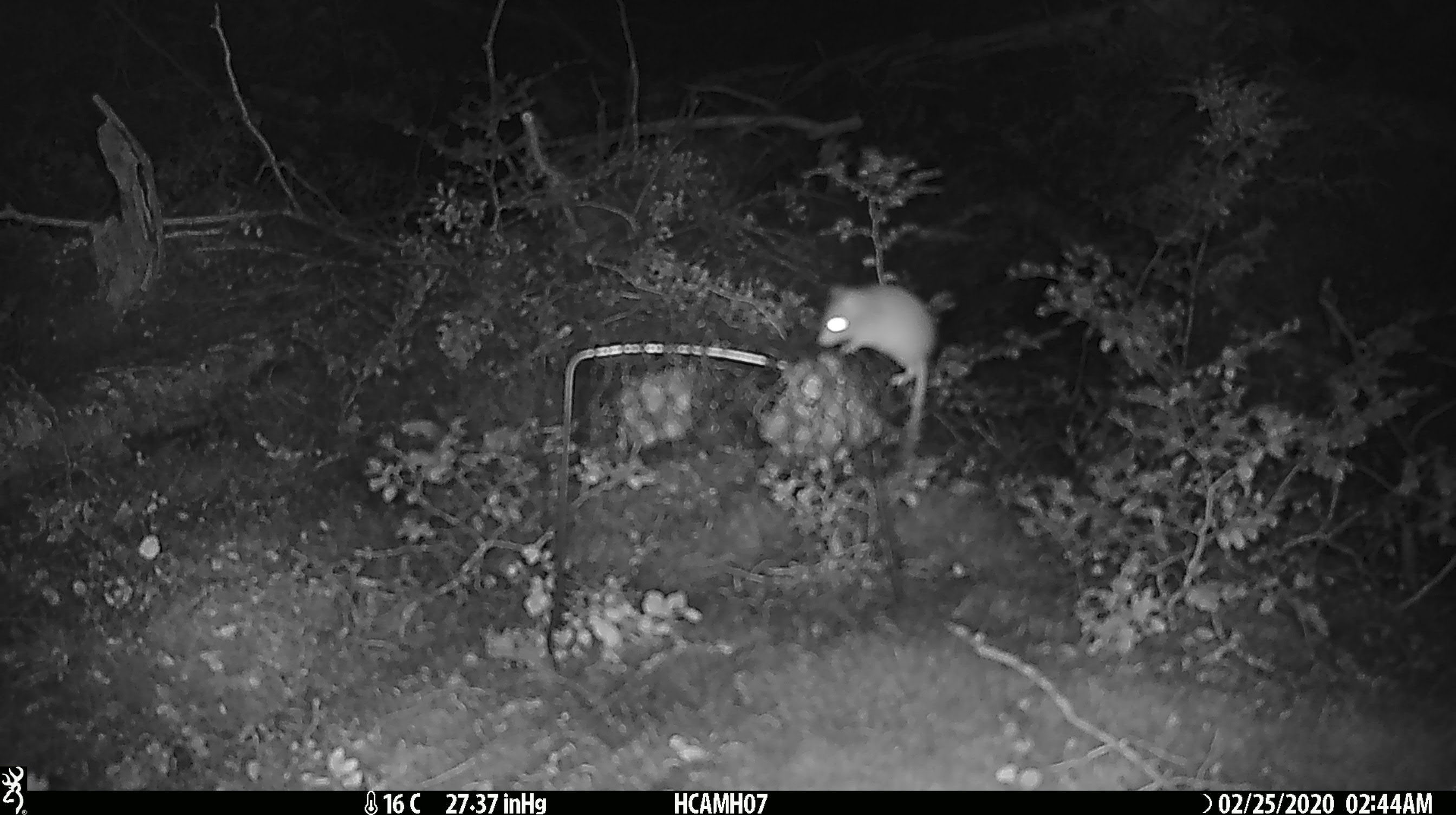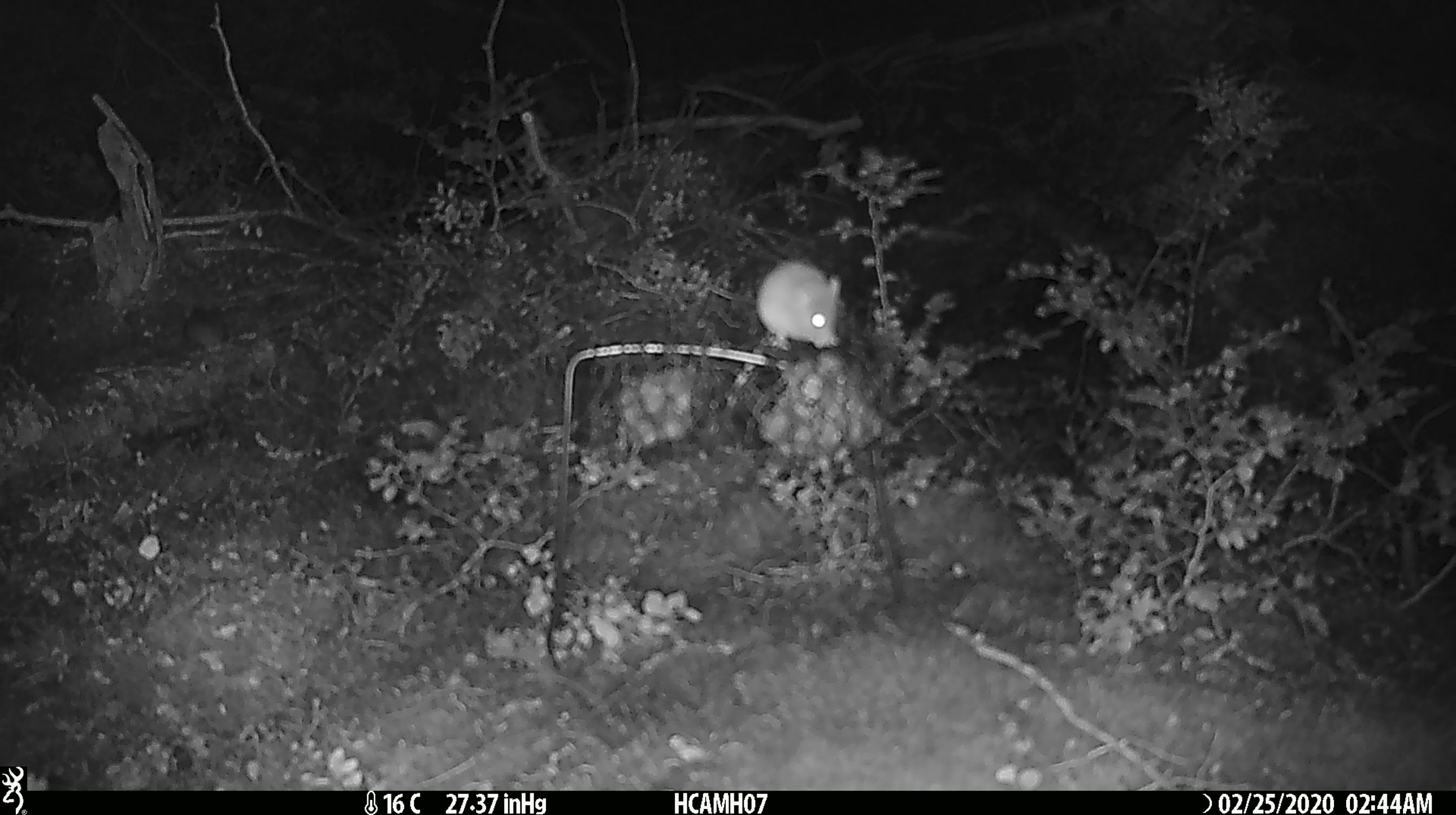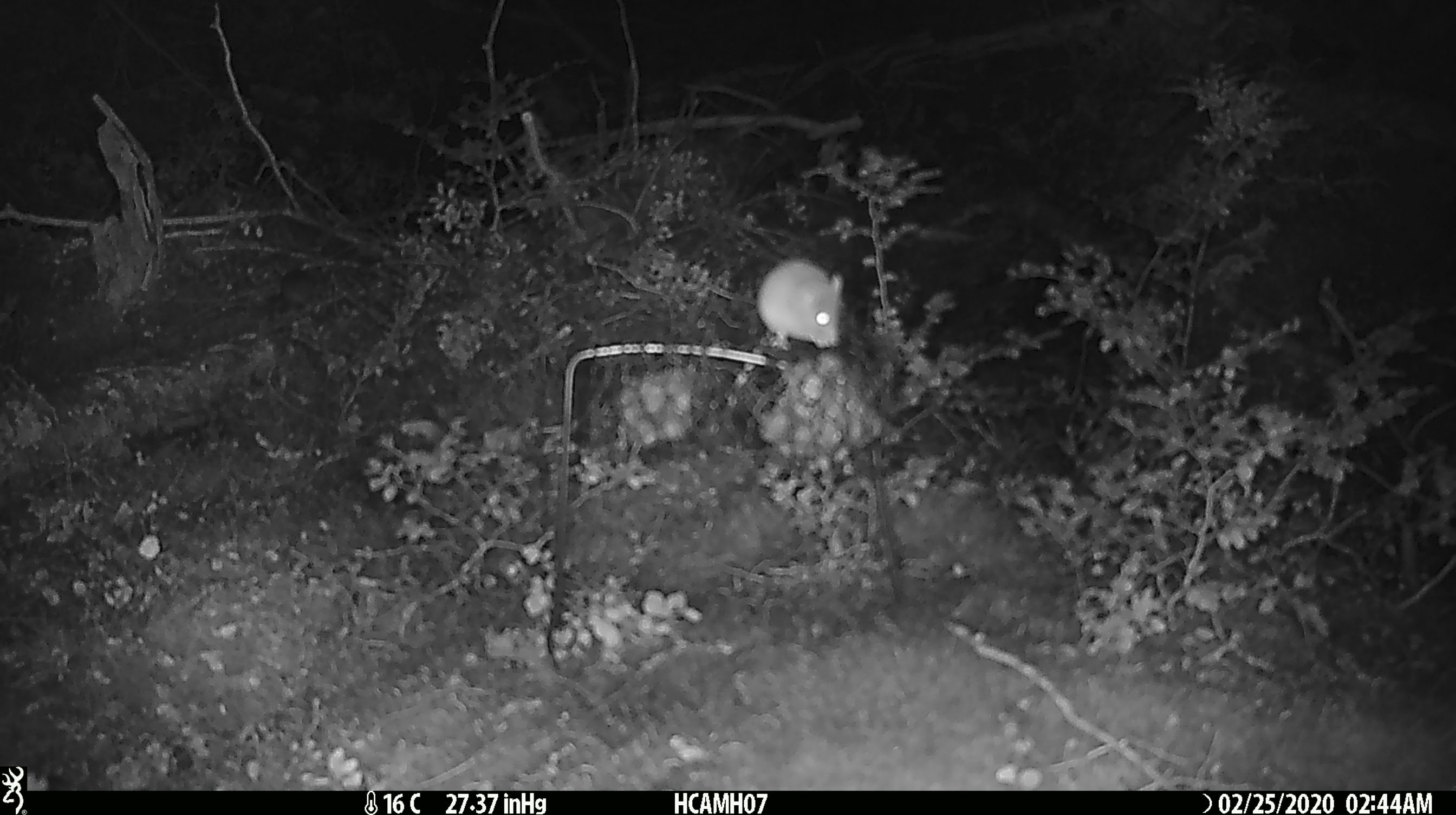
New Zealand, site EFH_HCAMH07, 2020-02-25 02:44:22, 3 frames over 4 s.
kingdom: Animalia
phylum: Chordata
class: Mammalia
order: Rodentia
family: Muridae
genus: Mus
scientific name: Mus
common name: mouse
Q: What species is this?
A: Mouse (Mus).